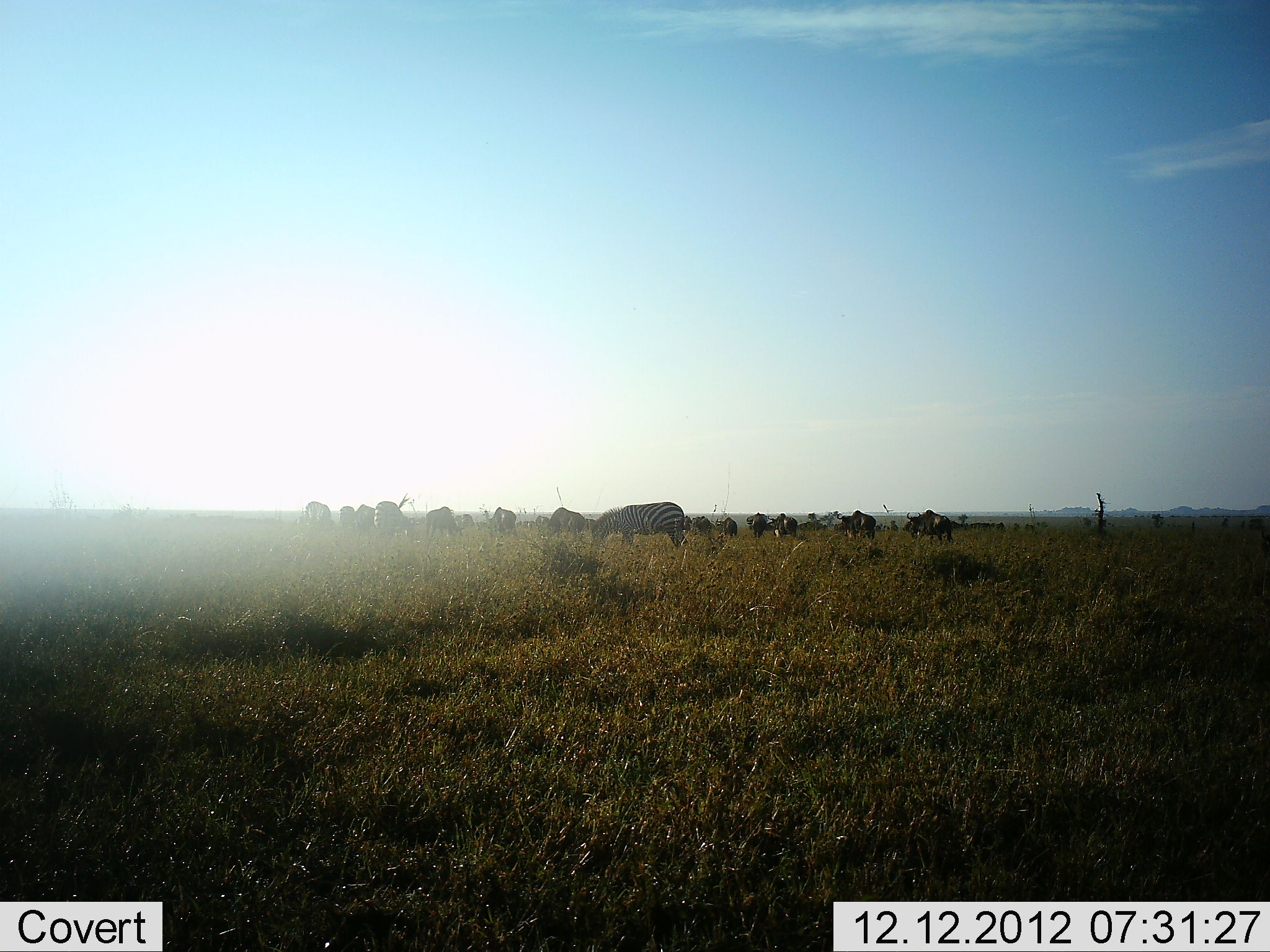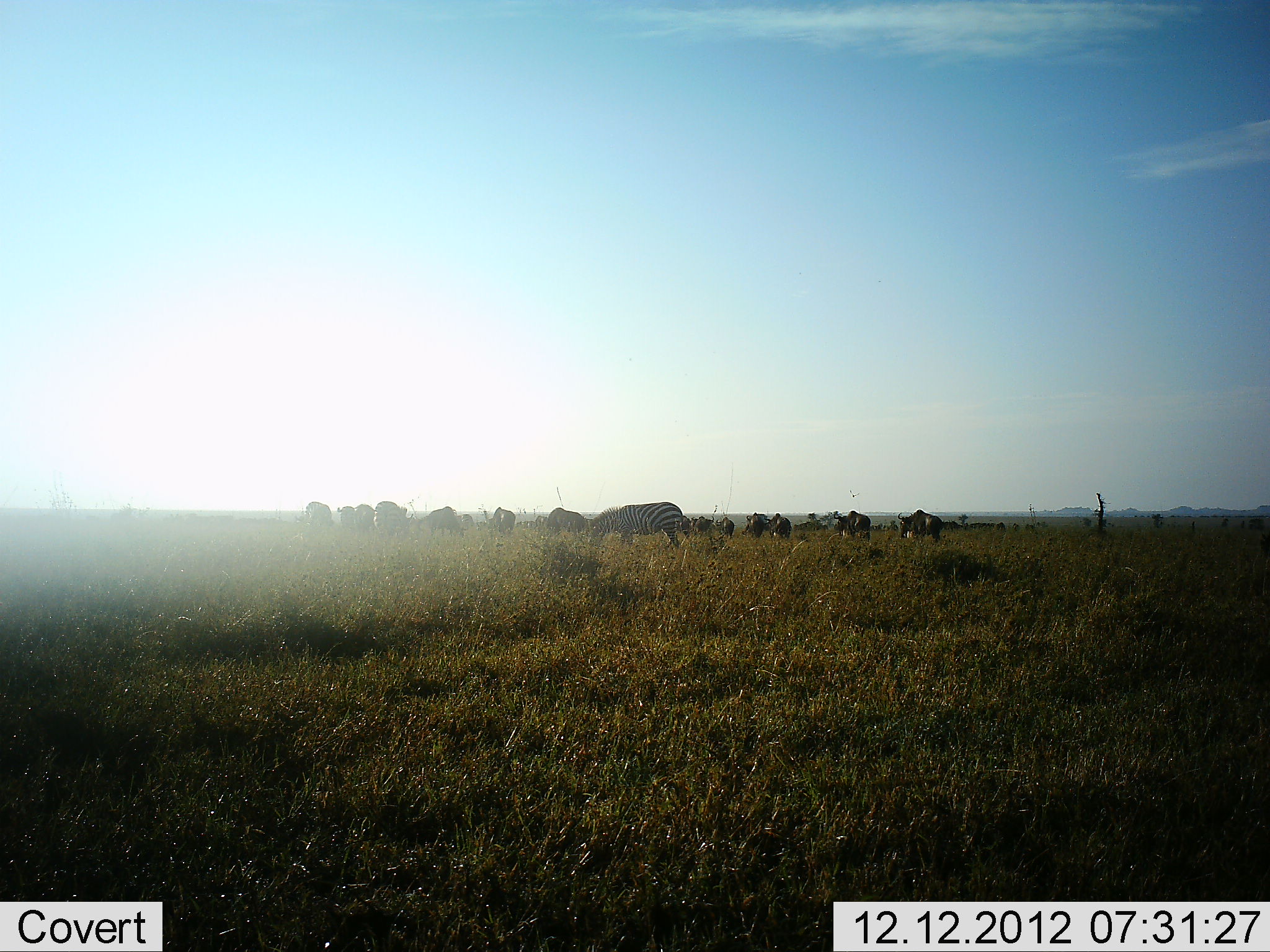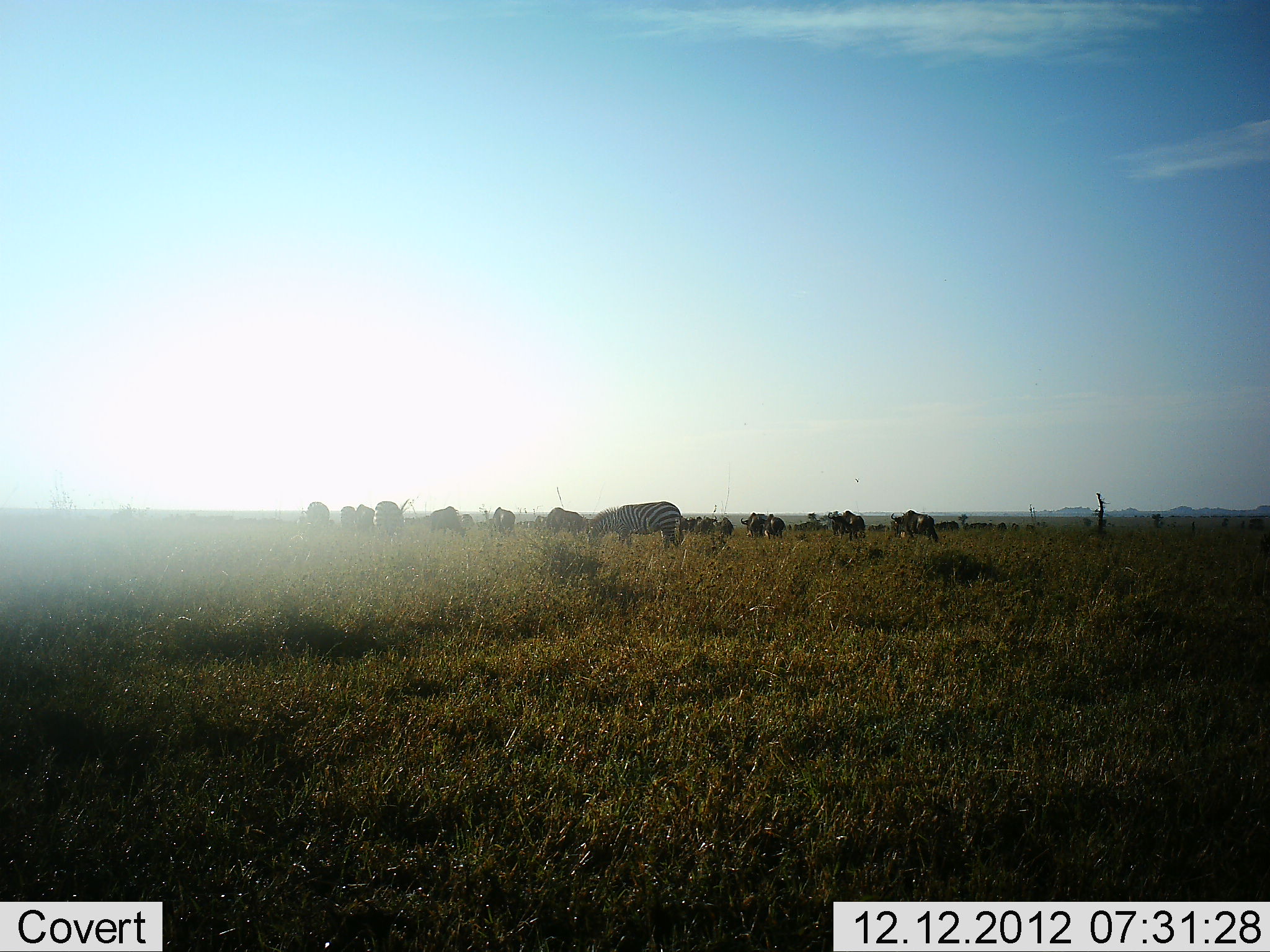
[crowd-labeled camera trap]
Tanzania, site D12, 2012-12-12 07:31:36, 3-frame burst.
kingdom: Animalia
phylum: Chordata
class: Mammalia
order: Artiodactyla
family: Bovidae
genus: Connochaetes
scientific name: Connochaetes taurinus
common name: blue wildebeest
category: wildebeest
Wildebeest (blue wildebeest) (Connochaetes taurinus), count 11-50. Behavior (volunteer vote fractions): standing 39%, resting 4%, moving 43%, interacting 9%. Young present (vote fraction): 0%. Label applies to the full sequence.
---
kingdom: Animalia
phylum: Chordata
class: Mammalia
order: Perissodactyla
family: Equidae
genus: Equus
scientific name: Equus quagga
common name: plains zebra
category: zebra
Zebra (plains zebra) (Equus quagga), count 2. Behavior (volunteer vote fractions): standing 30%, resting 0%, moving 0%, interacting 0%. Young present (vote fraction): 0%. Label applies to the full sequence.